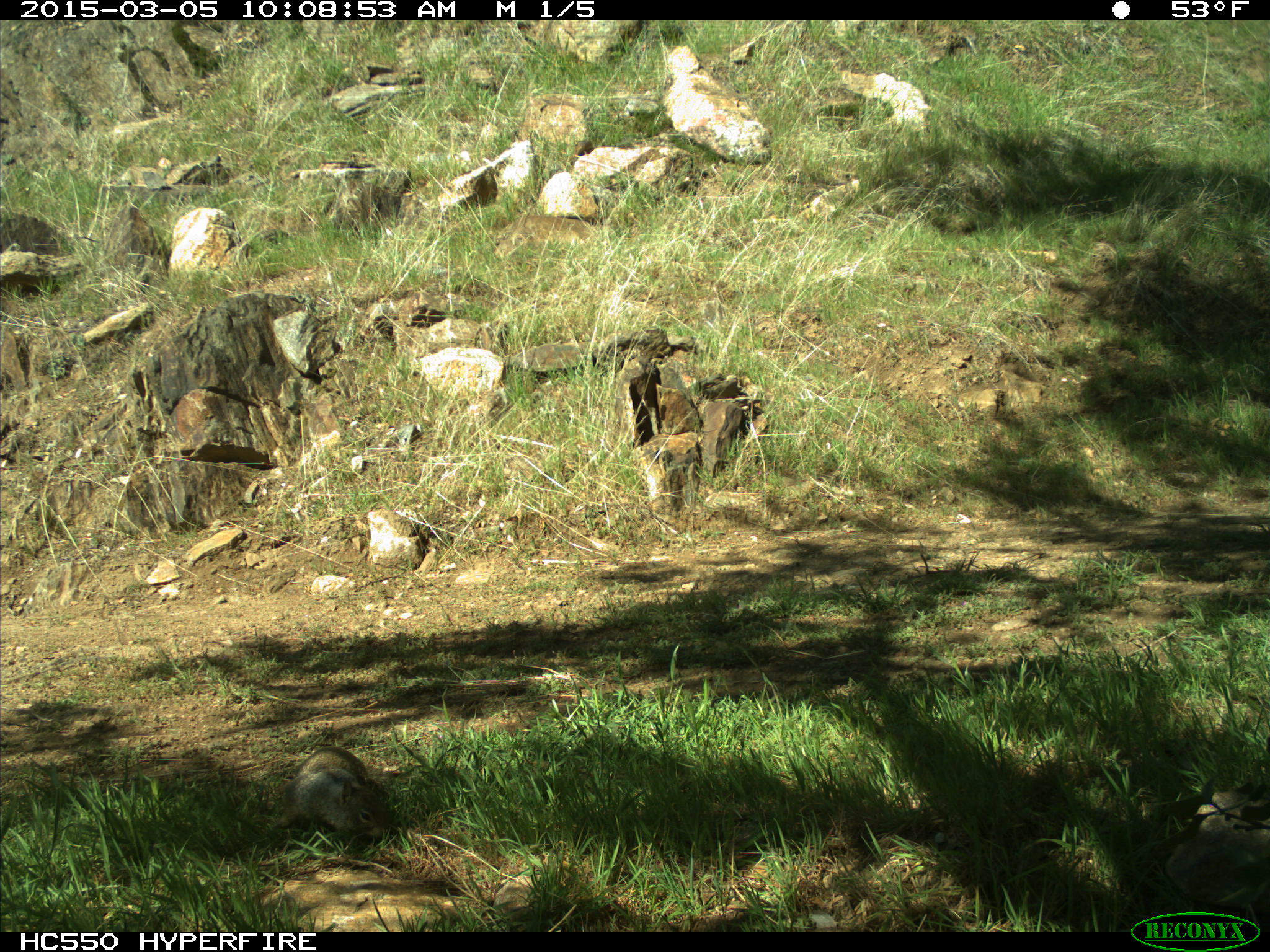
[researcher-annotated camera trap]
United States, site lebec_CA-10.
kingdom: Animalia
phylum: Chordata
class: Mammalia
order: Rodentia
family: Sciuridae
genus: Otospermophilus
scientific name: Otospermophilus beecheyi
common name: california ground squirrel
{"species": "Otospermophilus beecheyi (california ground squirrel)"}